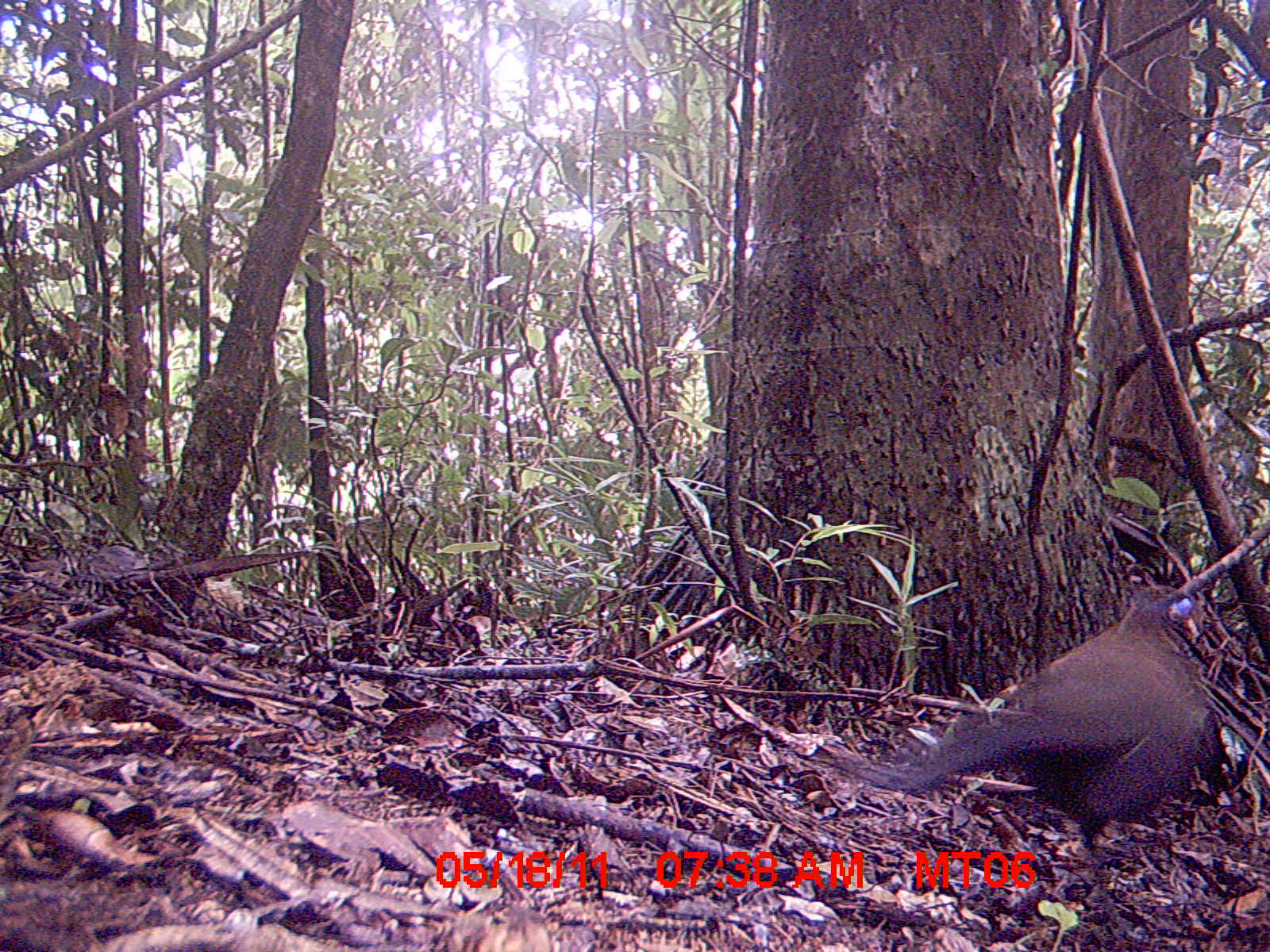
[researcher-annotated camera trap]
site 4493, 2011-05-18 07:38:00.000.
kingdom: Animalia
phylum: Chordata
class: Aves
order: Cuculiformes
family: Cuculidae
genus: Coua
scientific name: Coua serriana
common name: red-breasted coua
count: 1